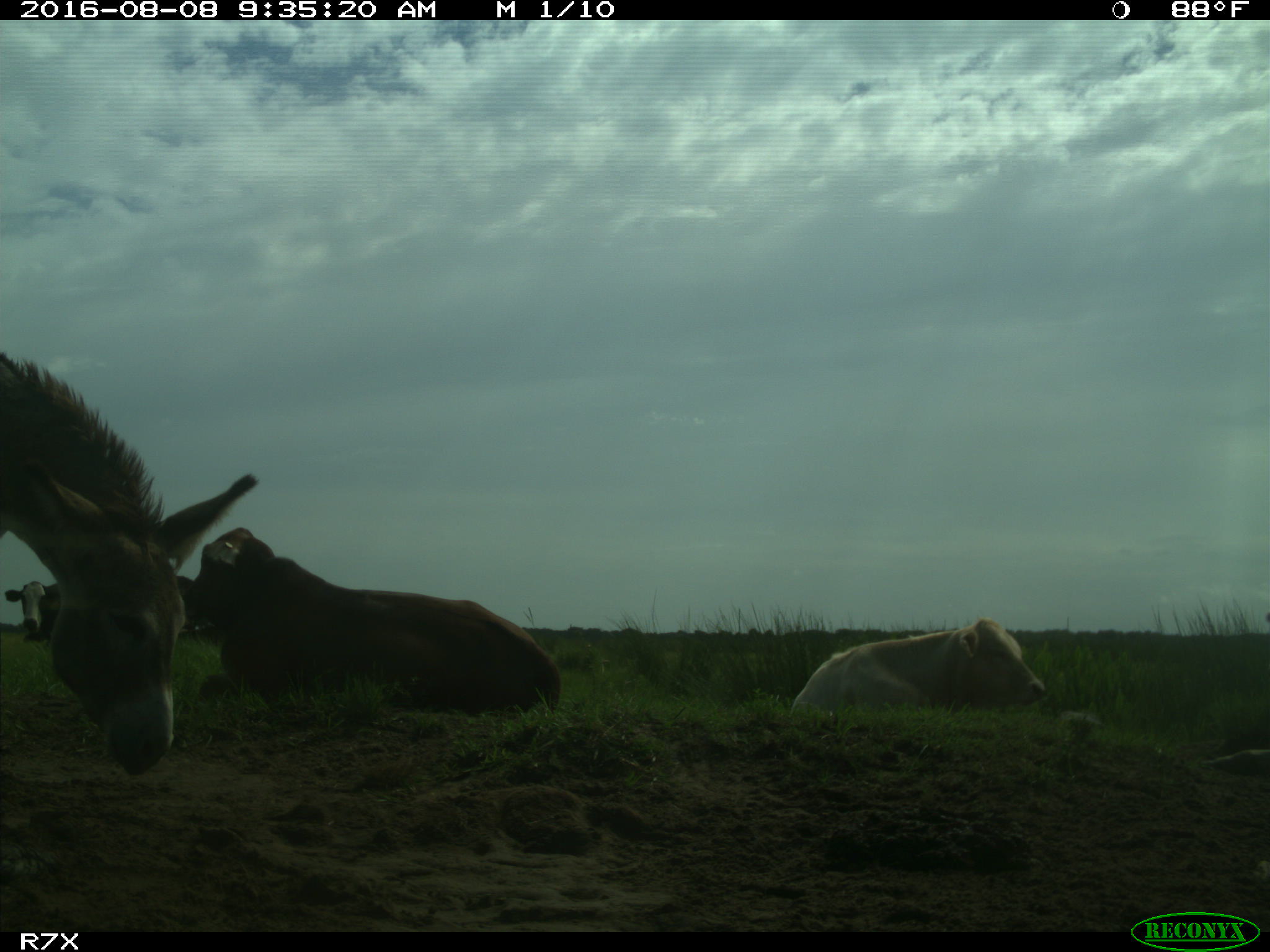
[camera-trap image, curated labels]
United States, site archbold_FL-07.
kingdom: Animalia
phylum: Chordata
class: Mammalia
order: Artiodactyla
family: Bovidae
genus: Bos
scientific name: Bos taurus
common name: domestic cow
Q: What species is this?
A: Bos taurus (domestic cow).